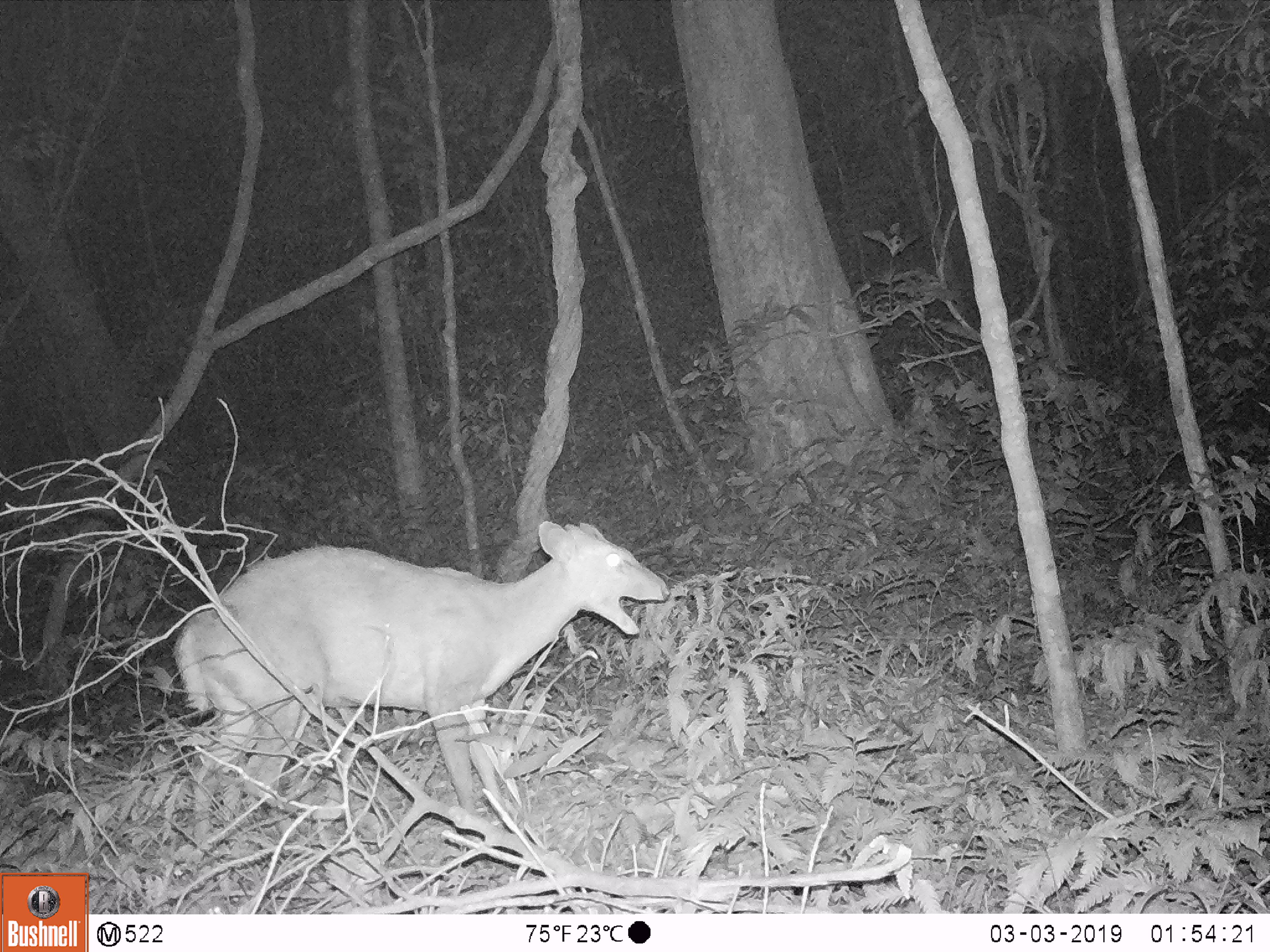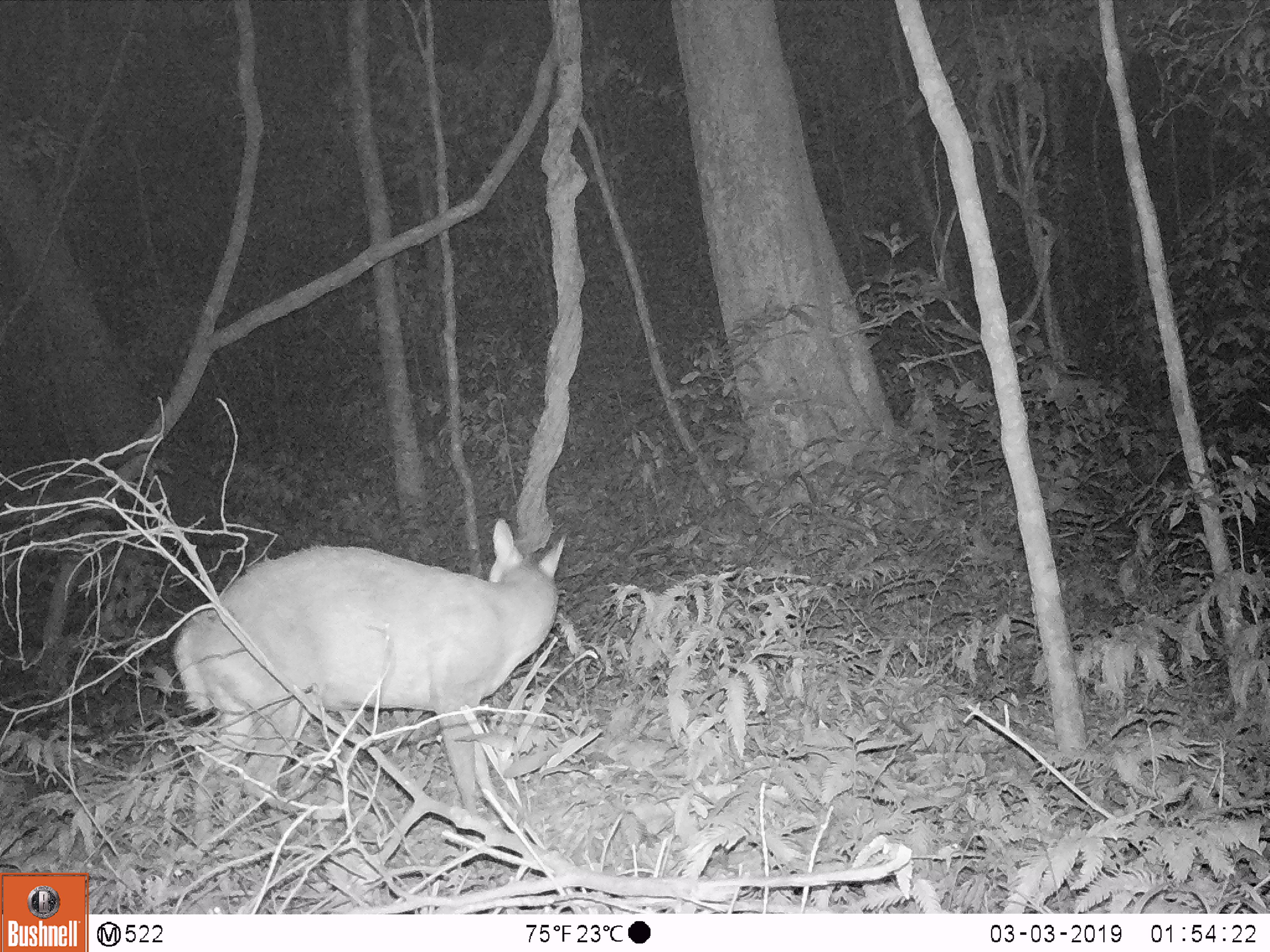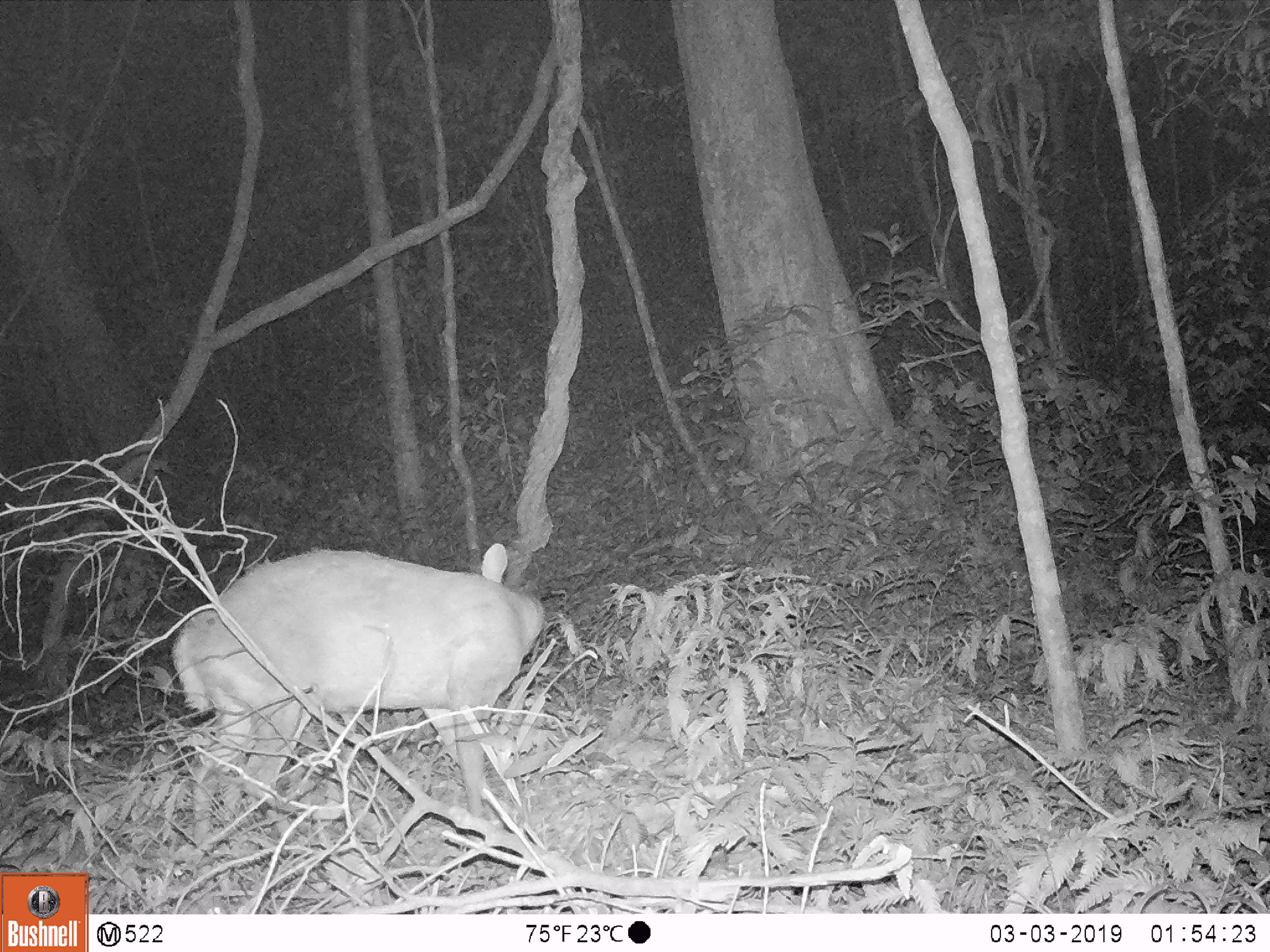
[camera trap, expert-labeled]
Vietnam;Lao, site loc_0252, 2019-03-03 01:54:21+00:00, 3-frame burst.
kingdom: Animalia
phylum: Chordata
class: Mammalia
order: Artiodactyla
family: Cervidae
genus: Muntiacus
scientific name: Muntiacus rooseveltorum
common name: roosevelt's muntjac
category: roosevelts muntjac group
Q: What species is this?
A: Roosevelts muntjac group (roosevelt's muntjac) (Muntiacus rooseveltorum).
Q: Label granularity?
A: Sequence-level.